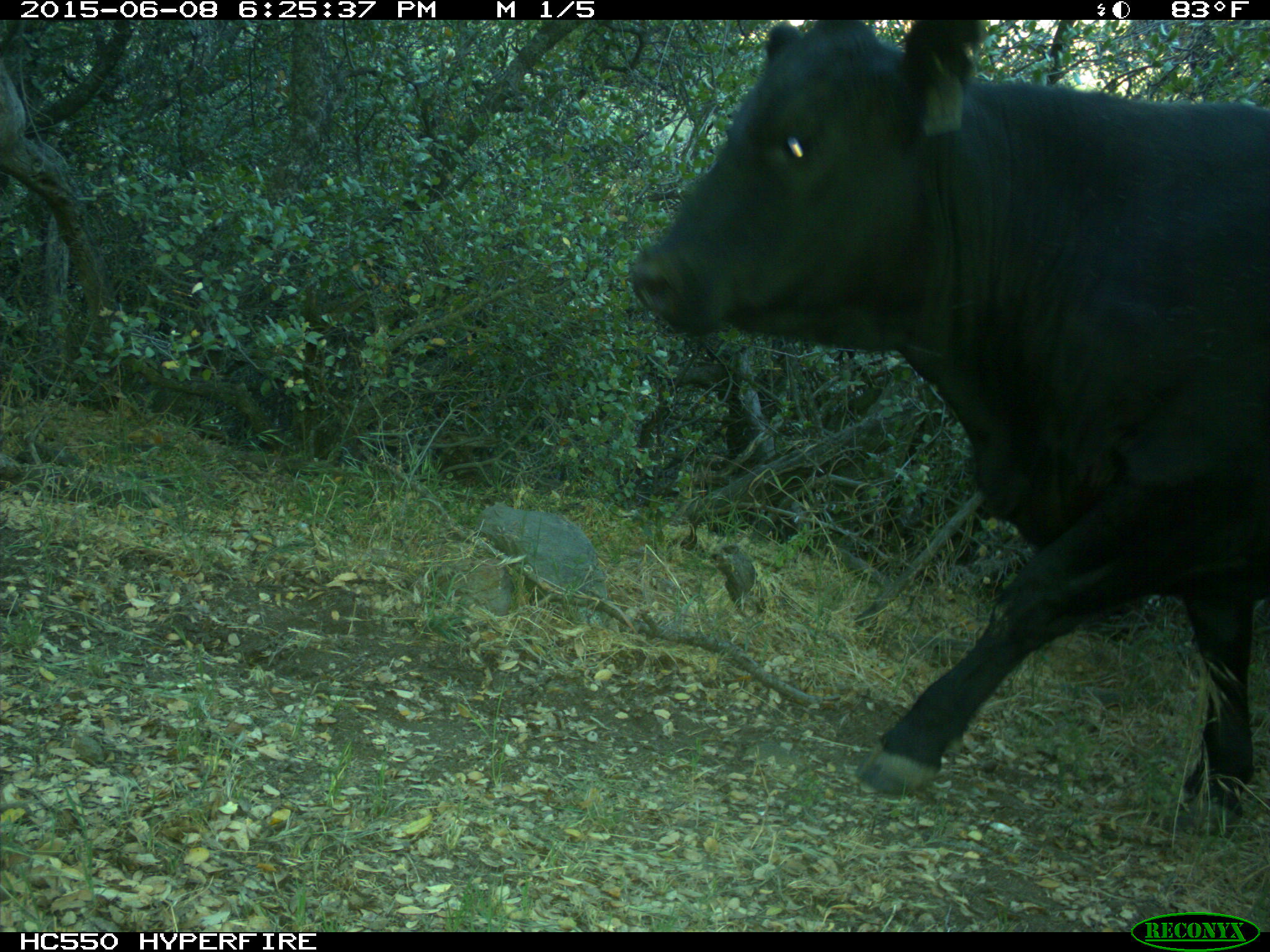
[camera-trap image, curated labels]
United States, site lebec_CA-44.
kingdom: Animalia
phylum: Chordata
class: Mammalia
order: Artiodactyla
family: Bovidae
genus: Bos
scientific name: Bos taurus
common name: domestic cow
Bos taurus (domestic cow).